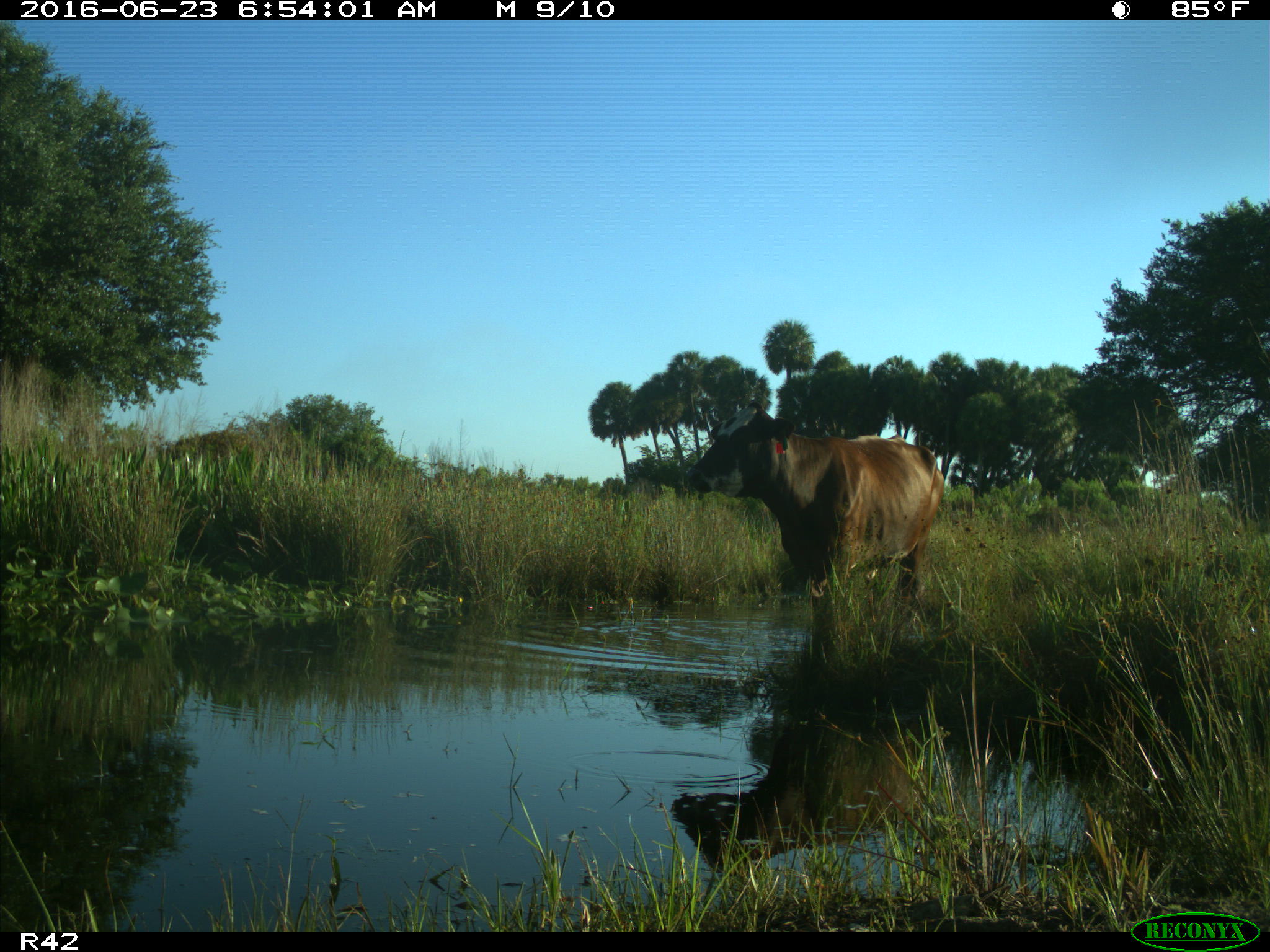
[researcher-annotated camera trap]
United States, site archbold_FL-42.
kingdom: Animalia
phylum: Chordata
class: Mammalia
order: Artiodactyla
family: Bovidae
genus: Bos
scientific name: Bos taurus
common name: domestic cow